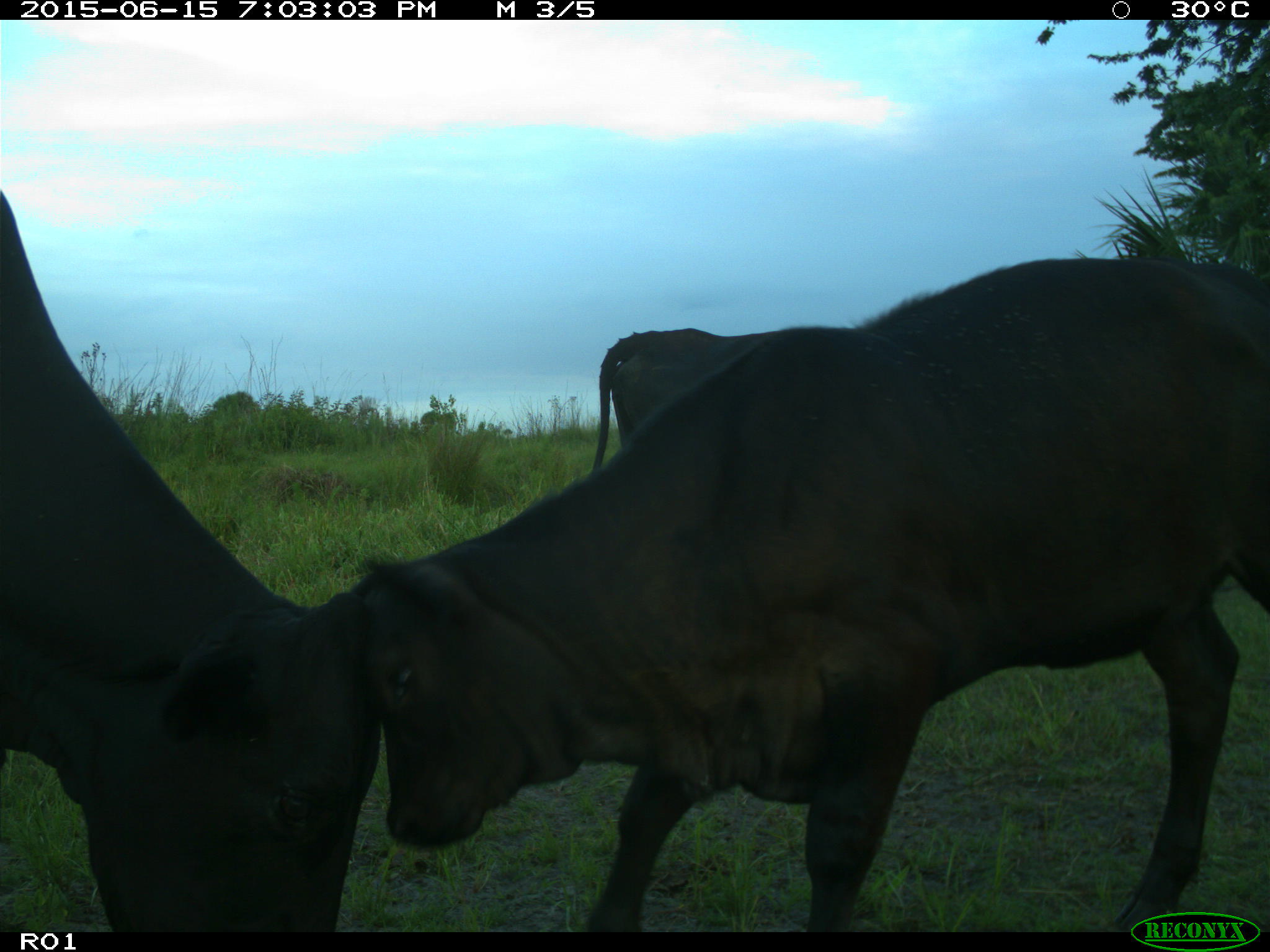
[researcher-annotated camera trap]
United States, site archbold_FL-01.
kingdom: Animalia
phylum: Chordata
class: Mammalia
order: Artiodactyla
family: Bovidae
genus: Bos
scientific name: Bos taurus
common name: domestic cow